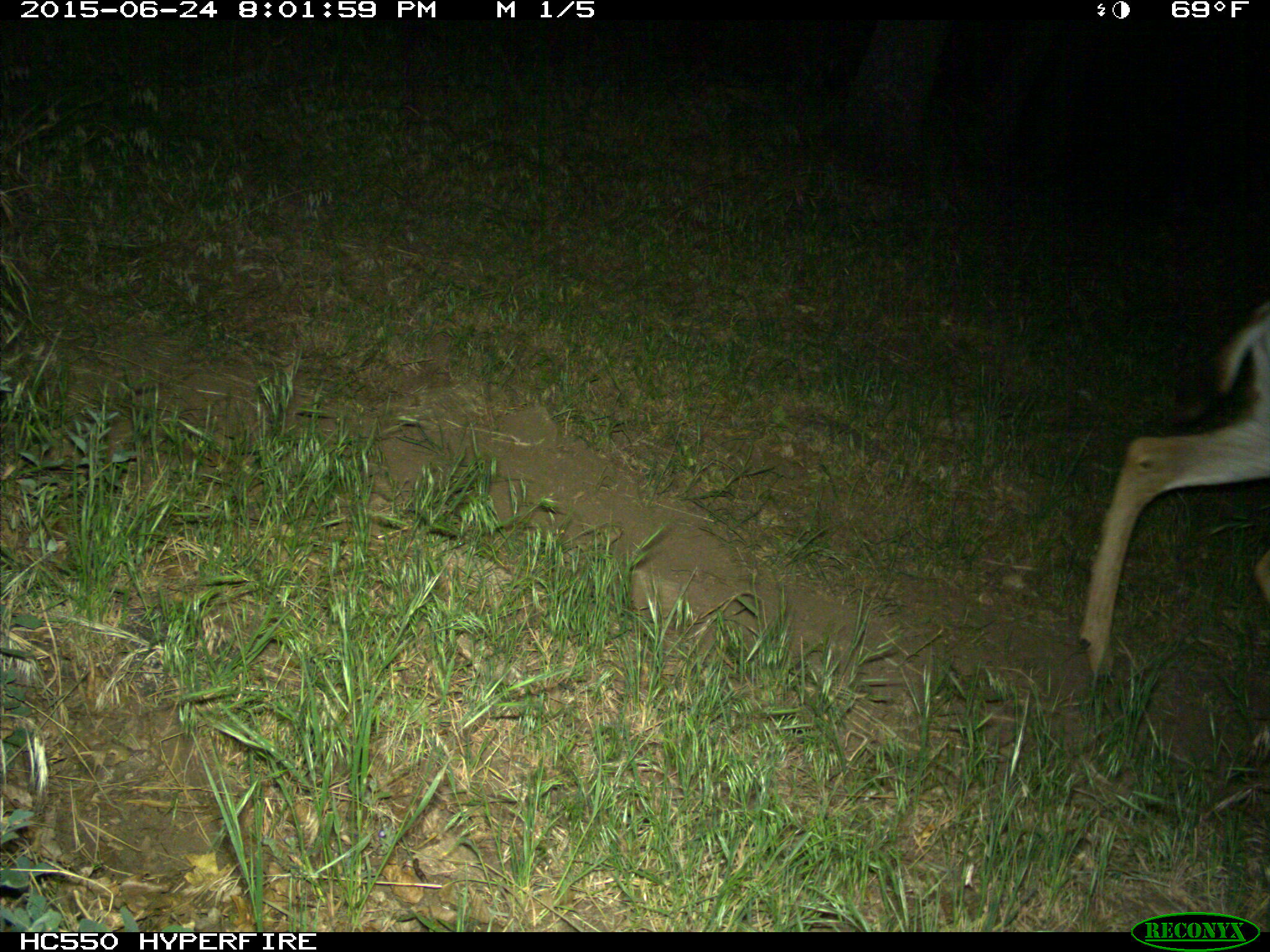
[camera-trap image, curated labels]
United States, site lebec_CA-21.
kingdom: Animalia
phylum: Chordata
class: Mammalia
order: Artiodactyla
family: Cervidae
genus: Odocoileus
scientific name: Odocoileus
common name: deer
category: unidentified deer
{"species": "unidentified deer (deer) (Odocoileus)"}